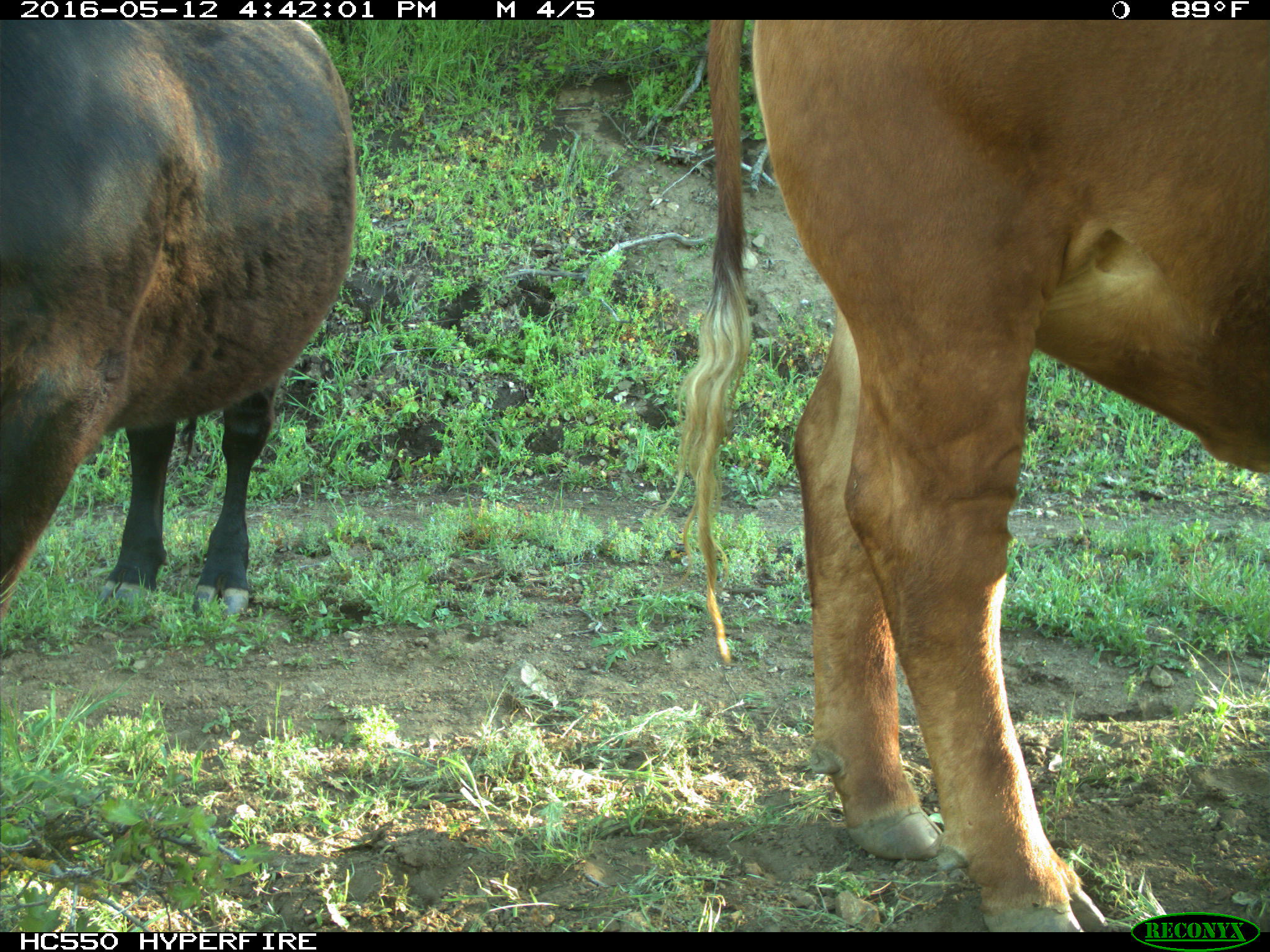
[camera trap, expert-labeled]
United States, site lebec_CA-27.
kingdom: Animalia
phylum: Chordata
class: Mammalia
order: Artiodactyla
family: Bovidae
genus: Bos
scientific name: Bos taurus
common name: domestic cow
Bos taurus (domestic cow).